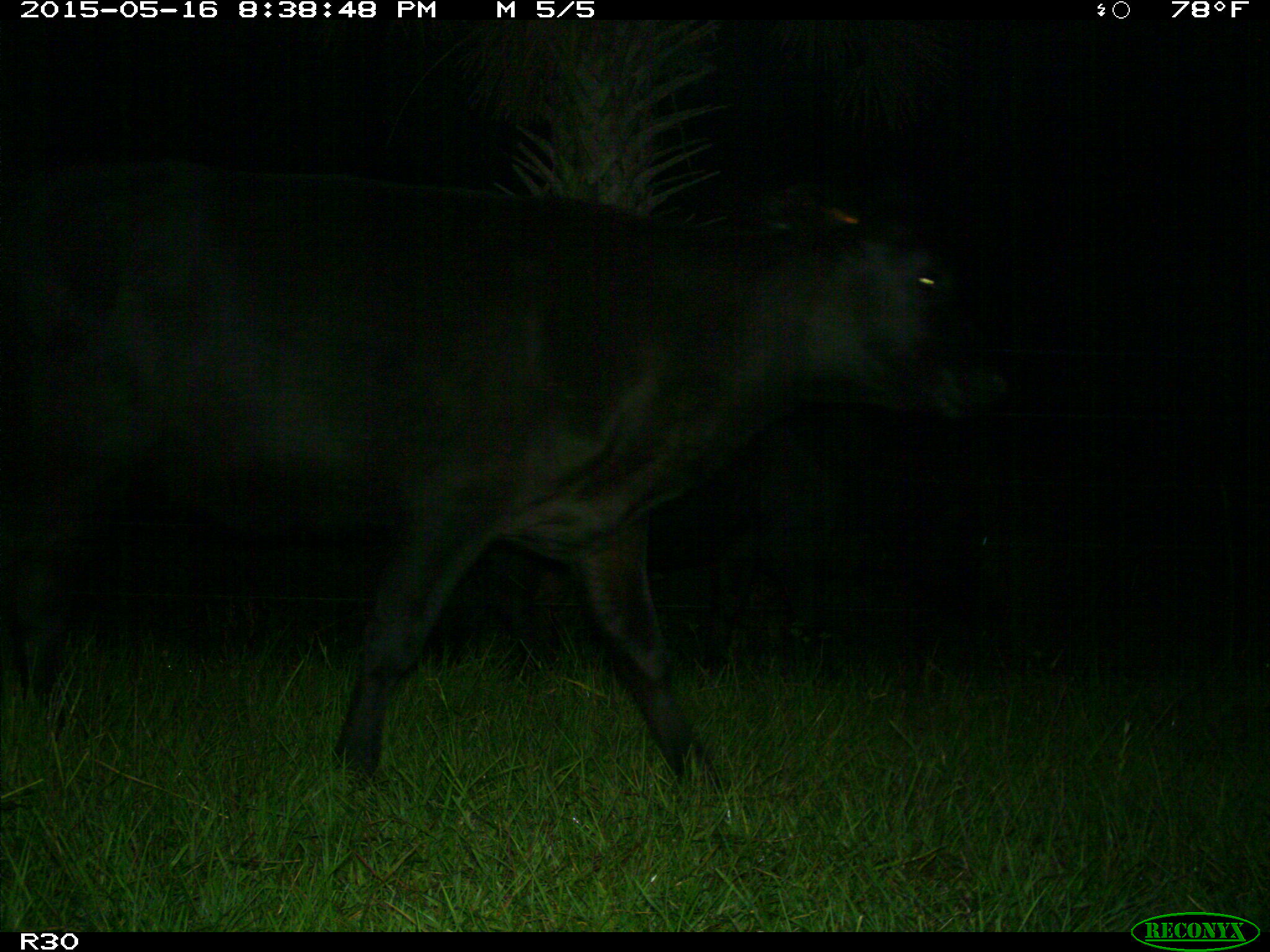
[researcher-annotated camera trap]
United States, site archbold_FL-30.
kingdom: Animalia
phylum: Chordata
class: Mammalia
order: Artiodactyla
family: Bovidae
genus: Bos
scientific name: Bos taurus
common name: domestic cow